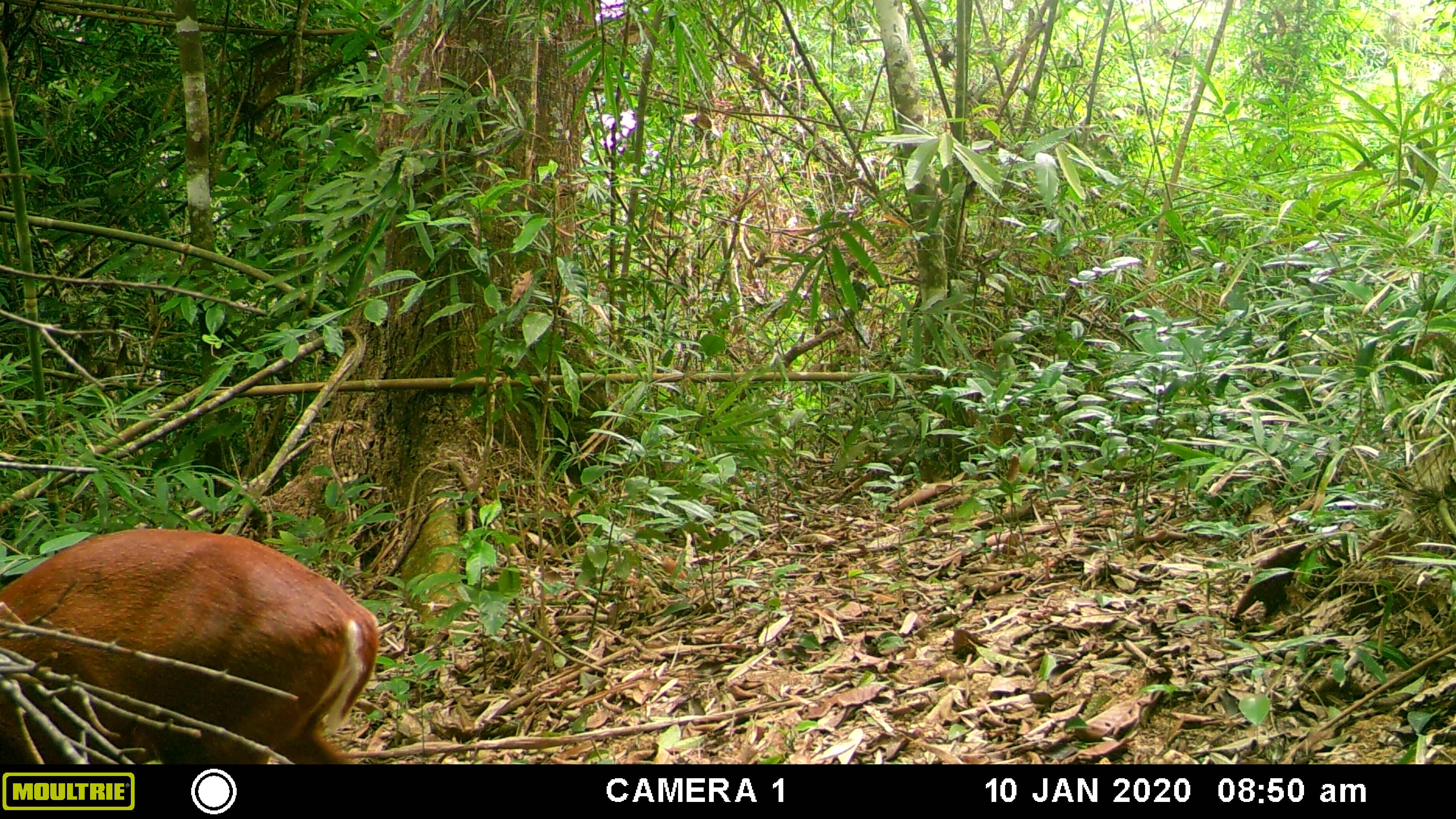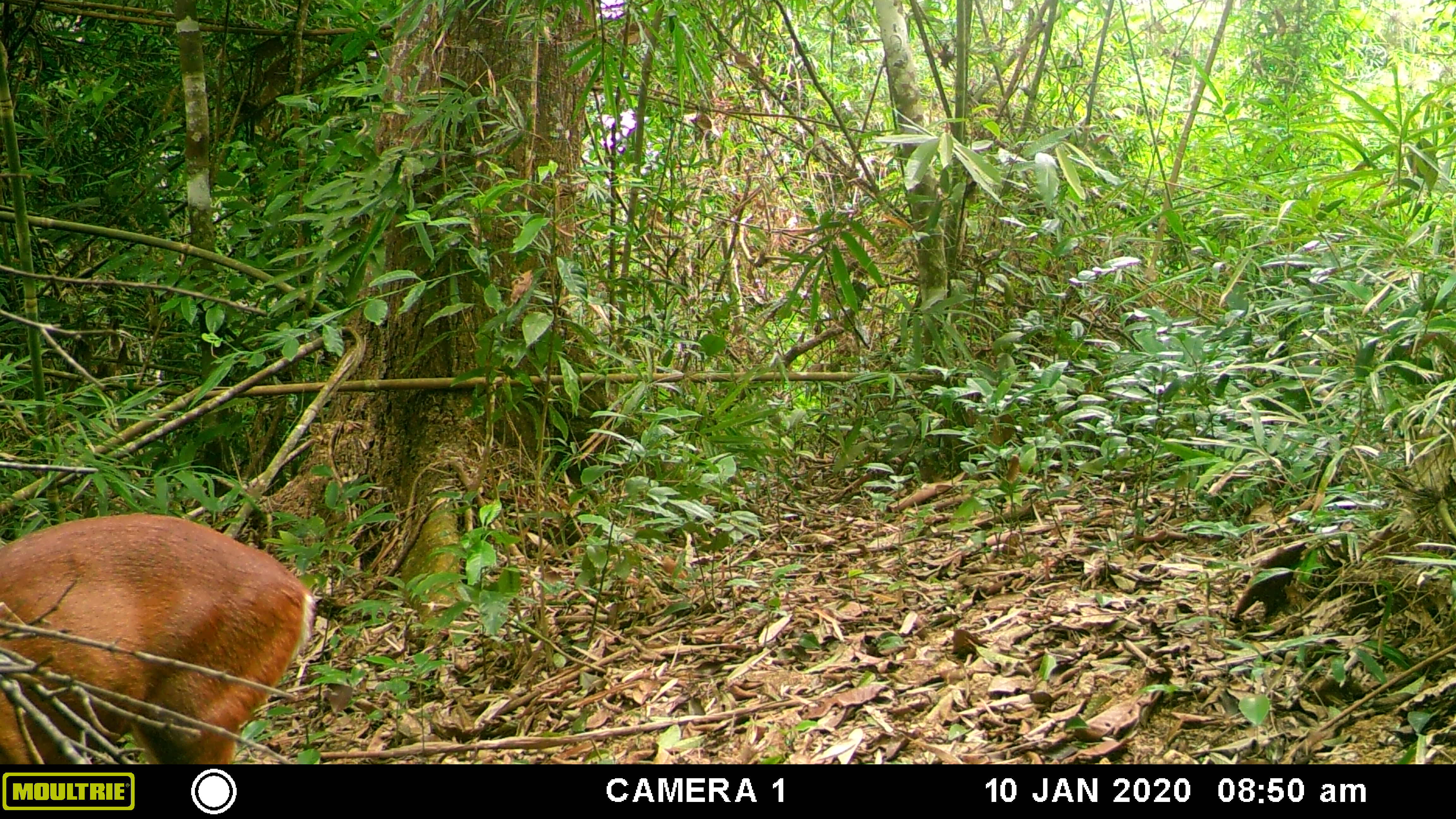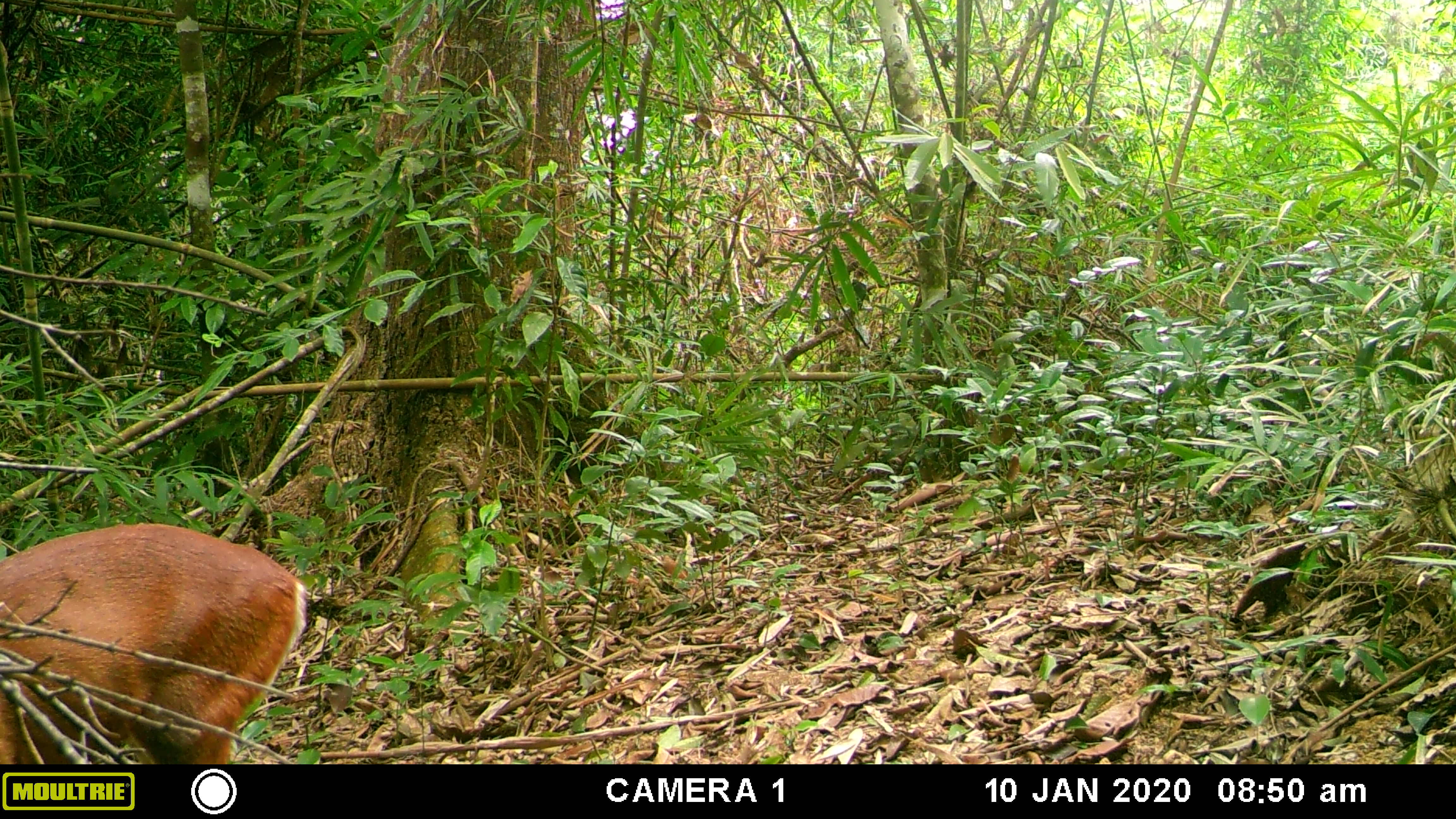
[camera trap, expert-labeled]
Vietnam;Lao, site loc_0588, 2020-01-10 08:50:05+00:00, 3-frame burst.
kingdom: Animalia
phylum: Chordata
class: Mammalia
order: Artiodactyla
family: Cervidae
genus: Muntiacus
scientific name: Muntiacus muntjak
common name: red muntjac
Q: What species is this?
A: Red muntjac (Muntiacus muntjak).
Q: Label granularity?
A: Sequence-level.